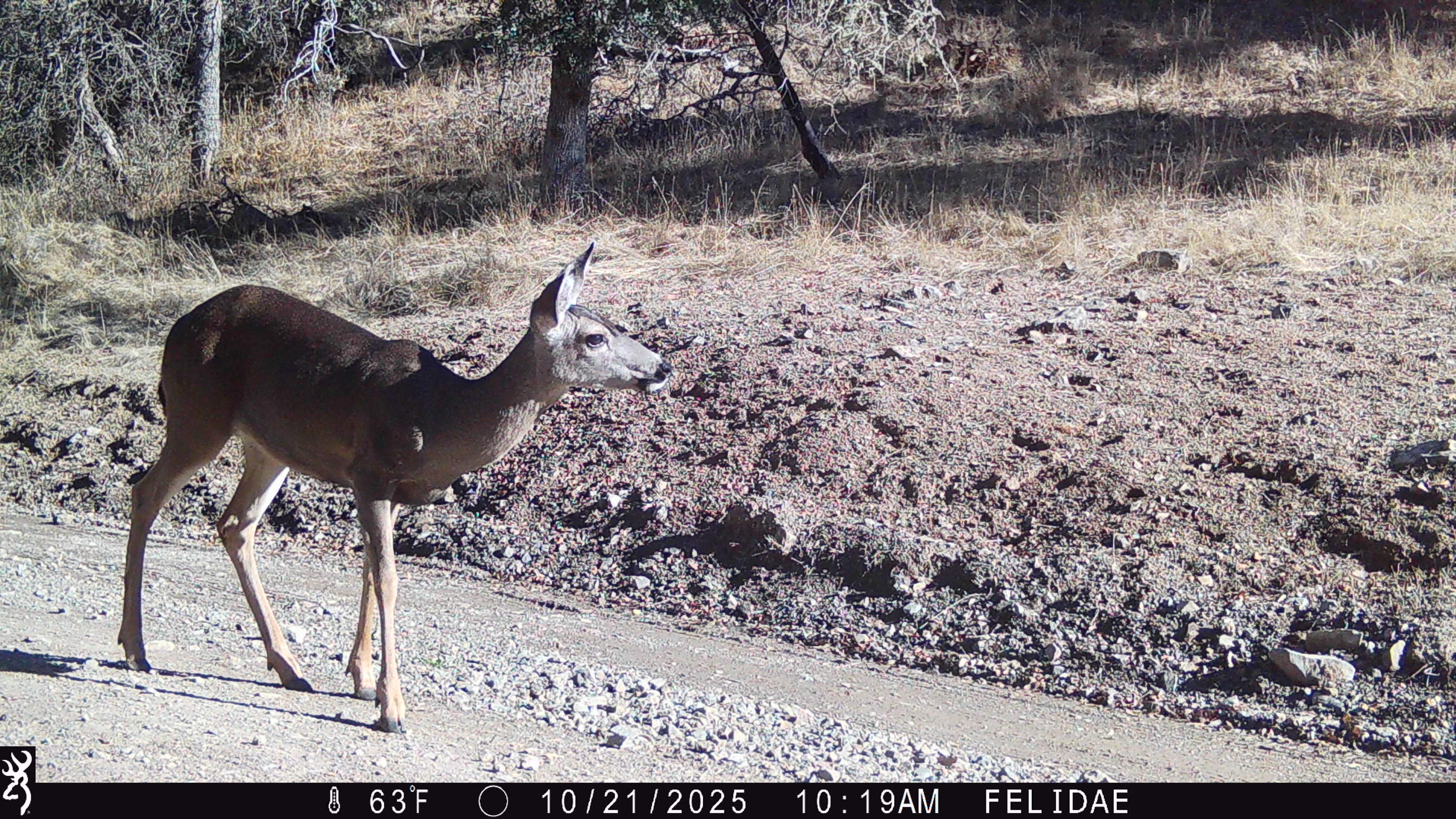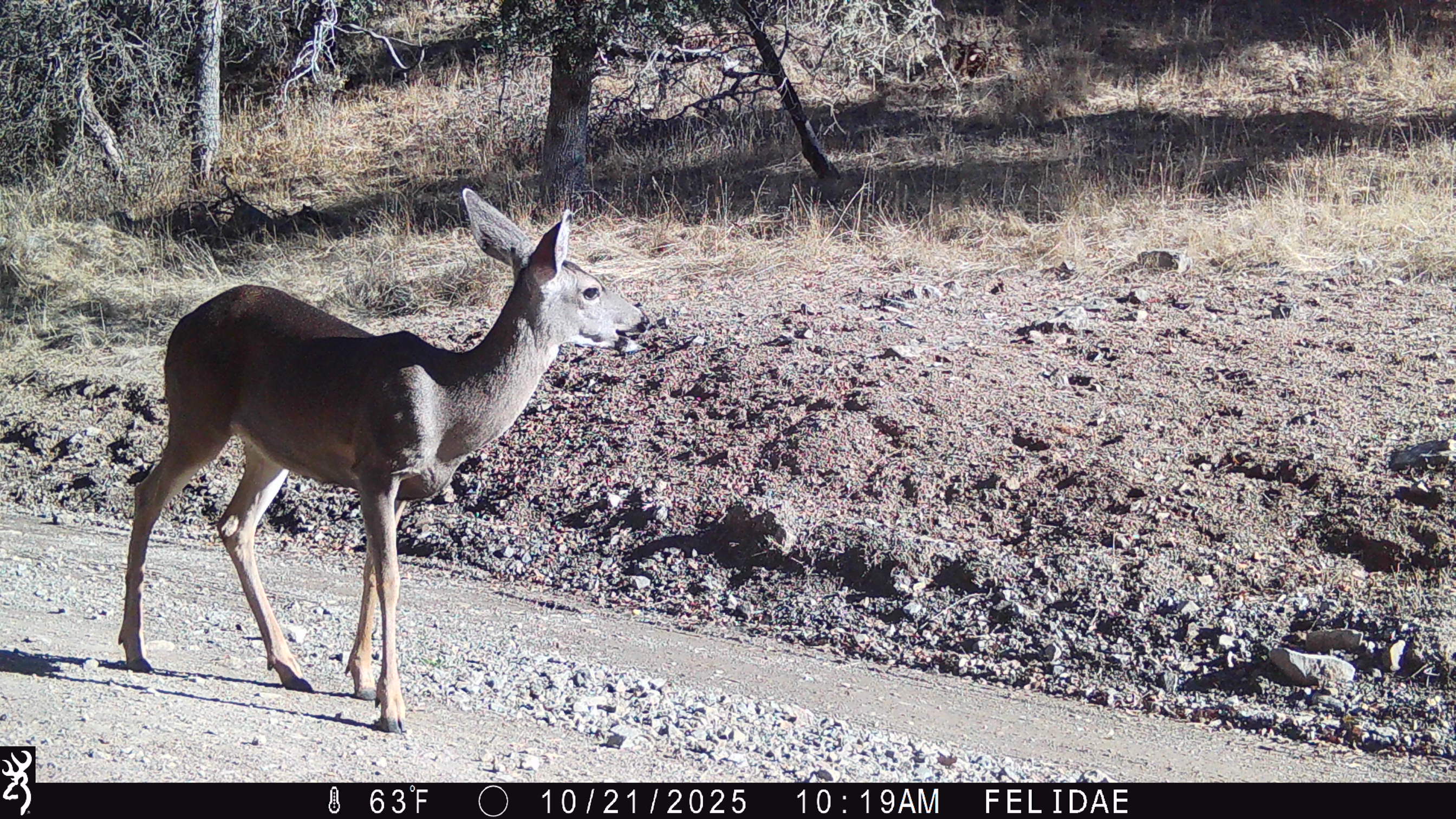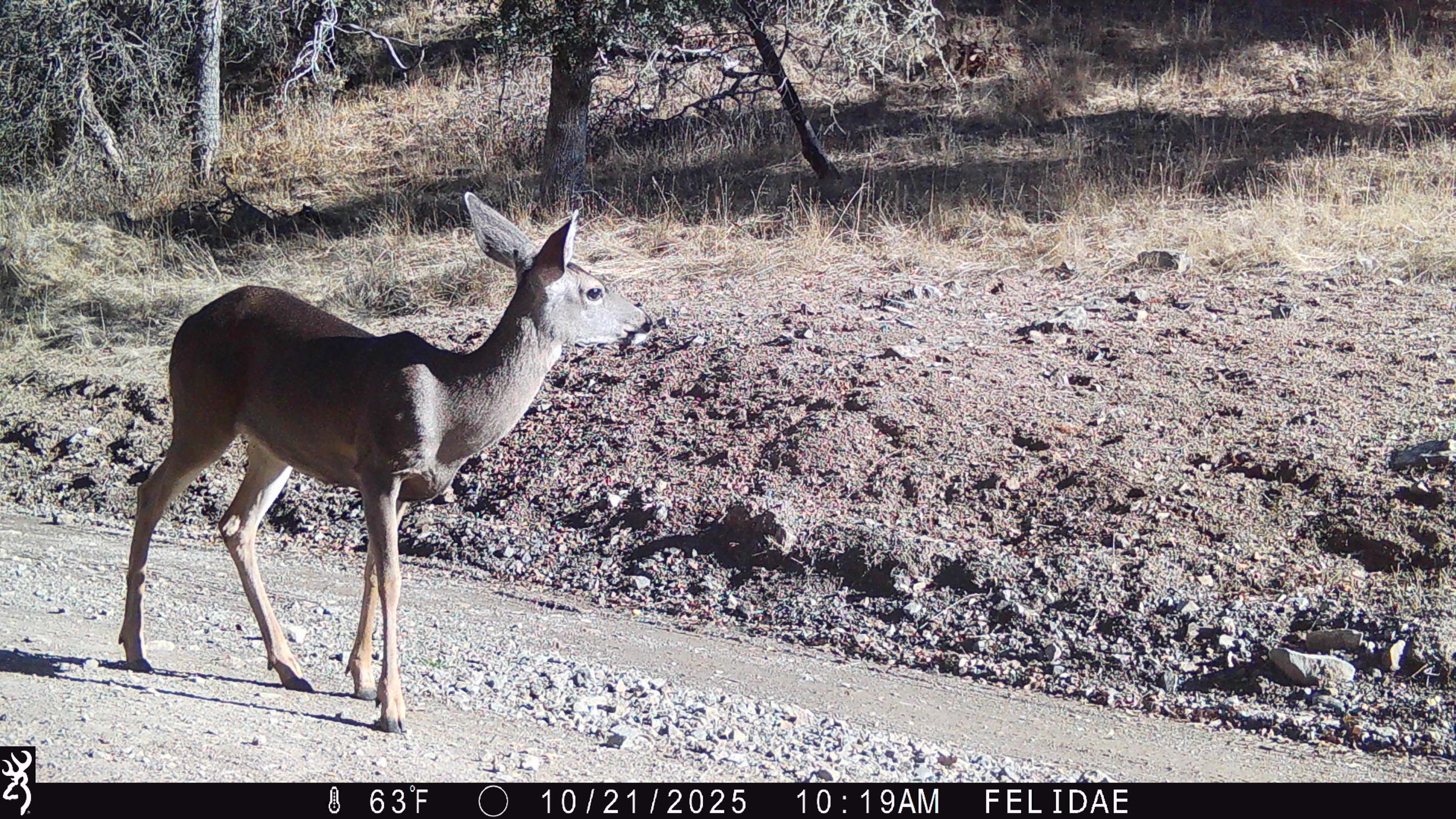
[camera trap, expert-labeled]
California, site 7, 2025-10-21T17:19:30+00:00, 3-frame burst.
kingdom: Animalia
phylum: Chordata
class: Mammalia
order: Artiodactyla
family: Cervidae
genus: Odocoileus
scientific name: Odocoileus hemionus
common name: mule deer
Mule deer (Odocoileus hemionus).